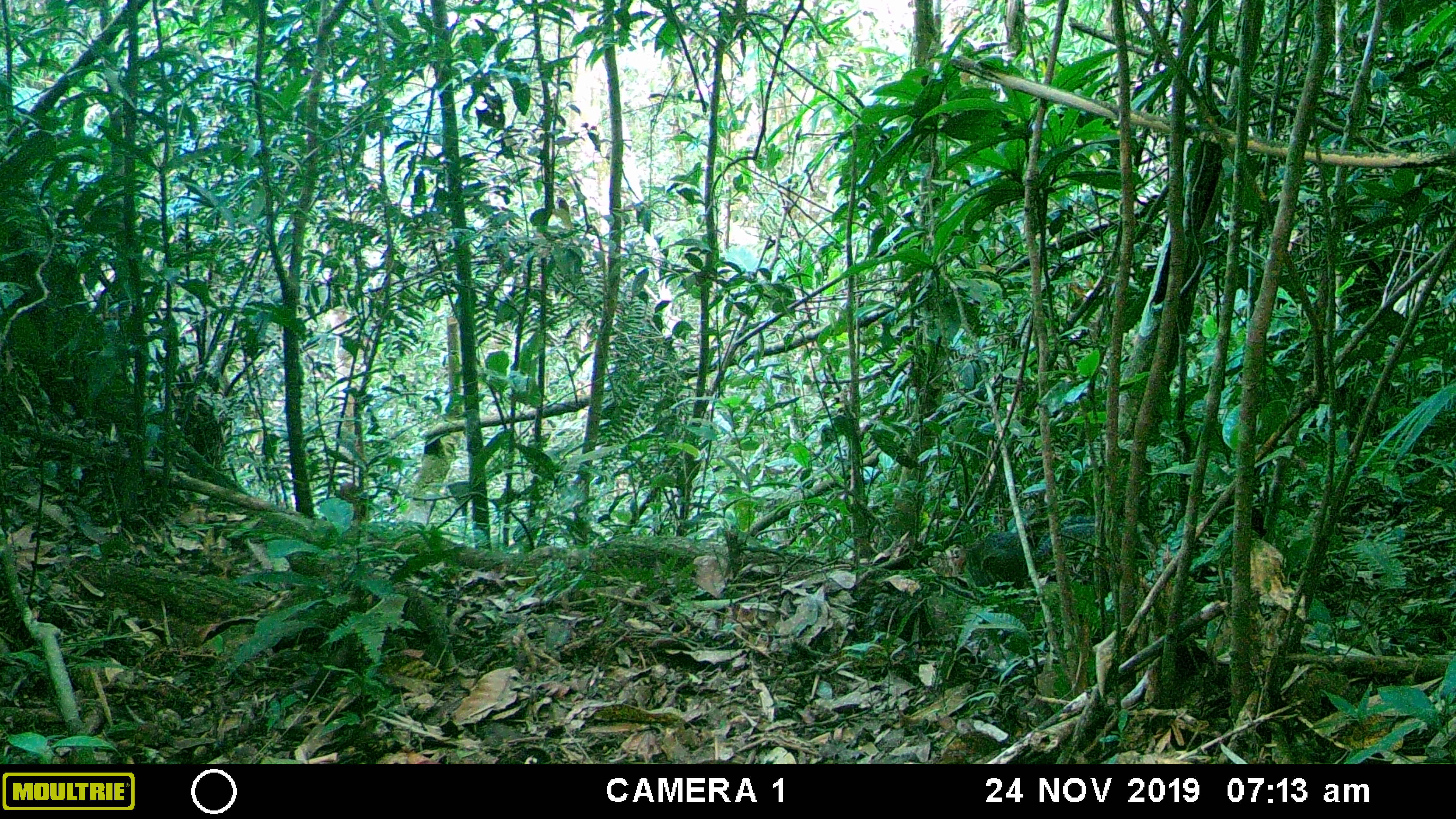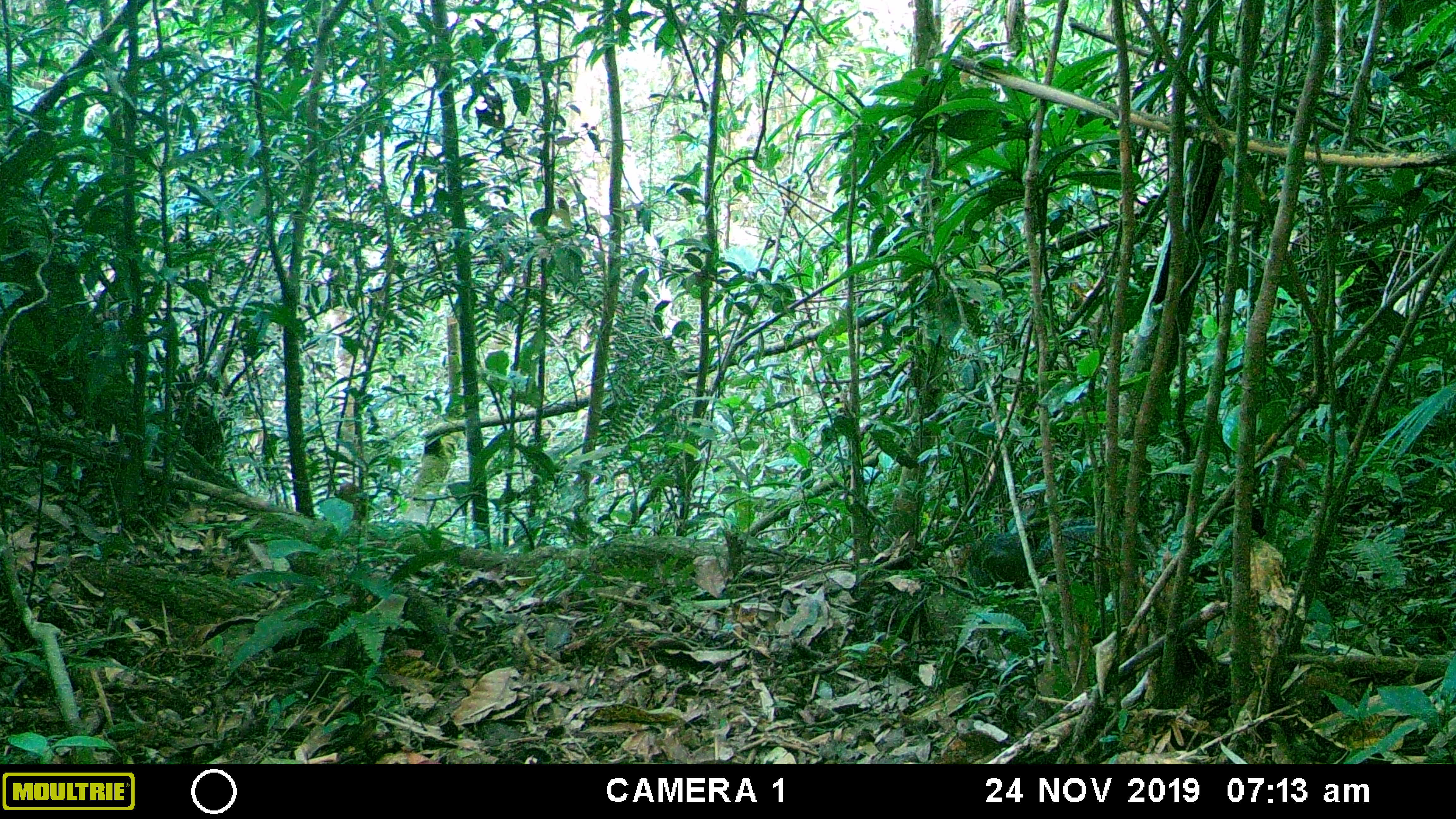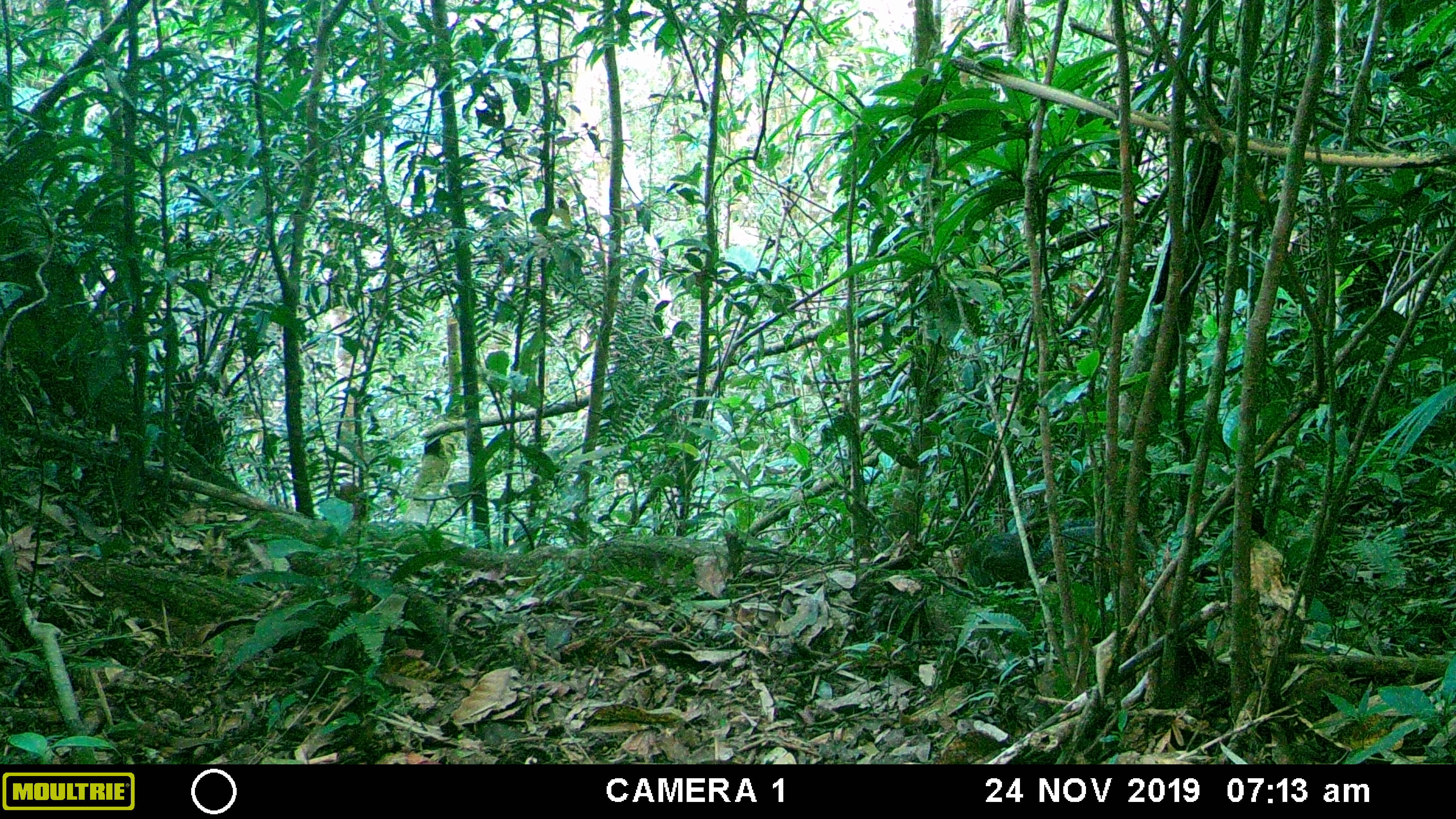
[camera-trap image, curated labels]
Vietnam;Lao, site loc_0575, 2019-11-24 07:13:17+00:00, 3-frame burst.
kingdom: Animalia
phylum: Chordata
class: Mammalia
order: Rodentia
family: Sciuridae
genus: Dremomys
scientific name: Dremomys rufigenis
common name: red-cheeked squirrel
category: red cheeked squirrel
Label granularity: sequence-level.